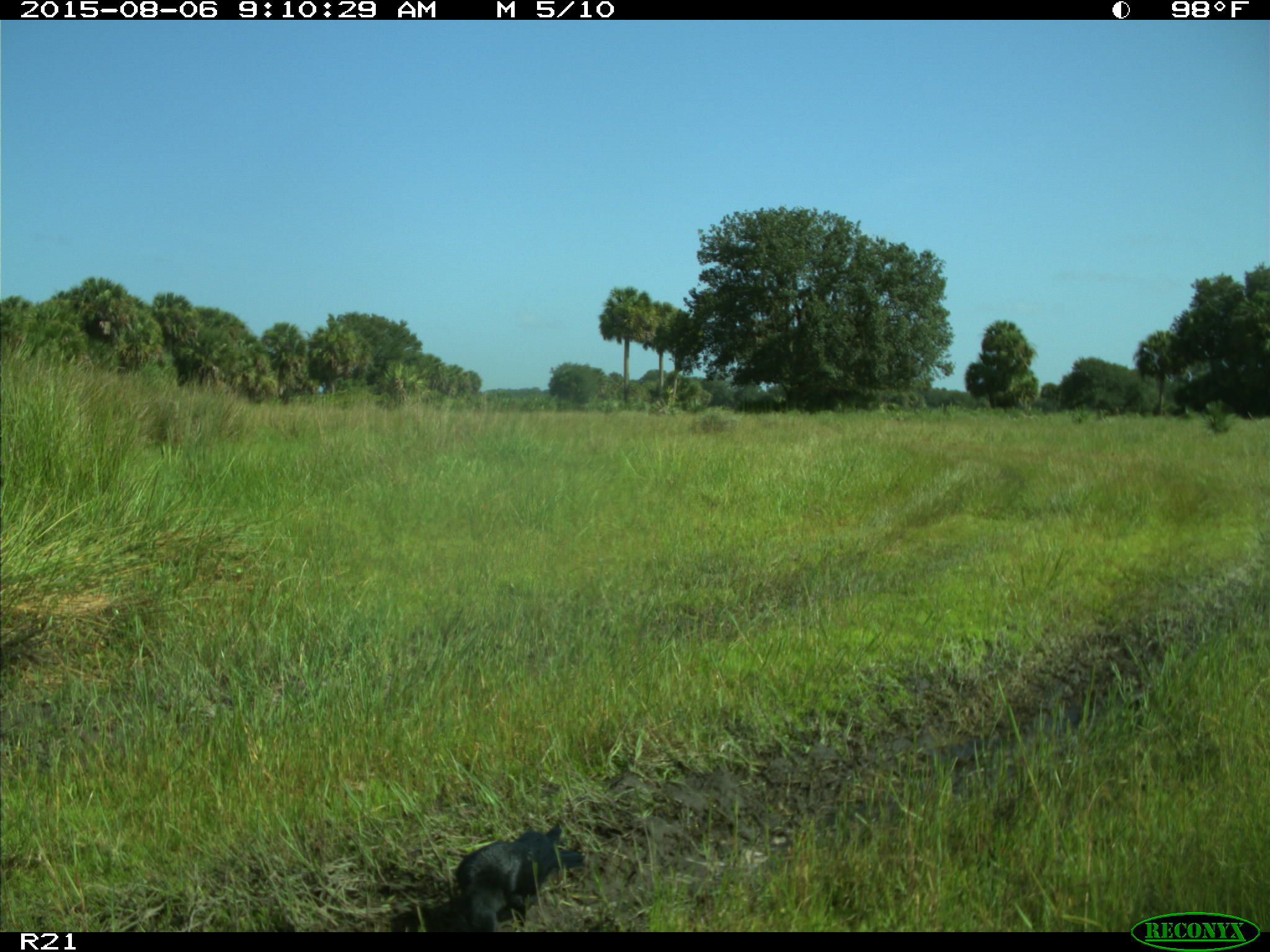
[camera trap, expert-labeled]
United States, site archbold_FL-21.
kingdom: Animalia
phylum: Chordata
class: Aves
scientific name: Aves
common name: birds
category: unidentified bird